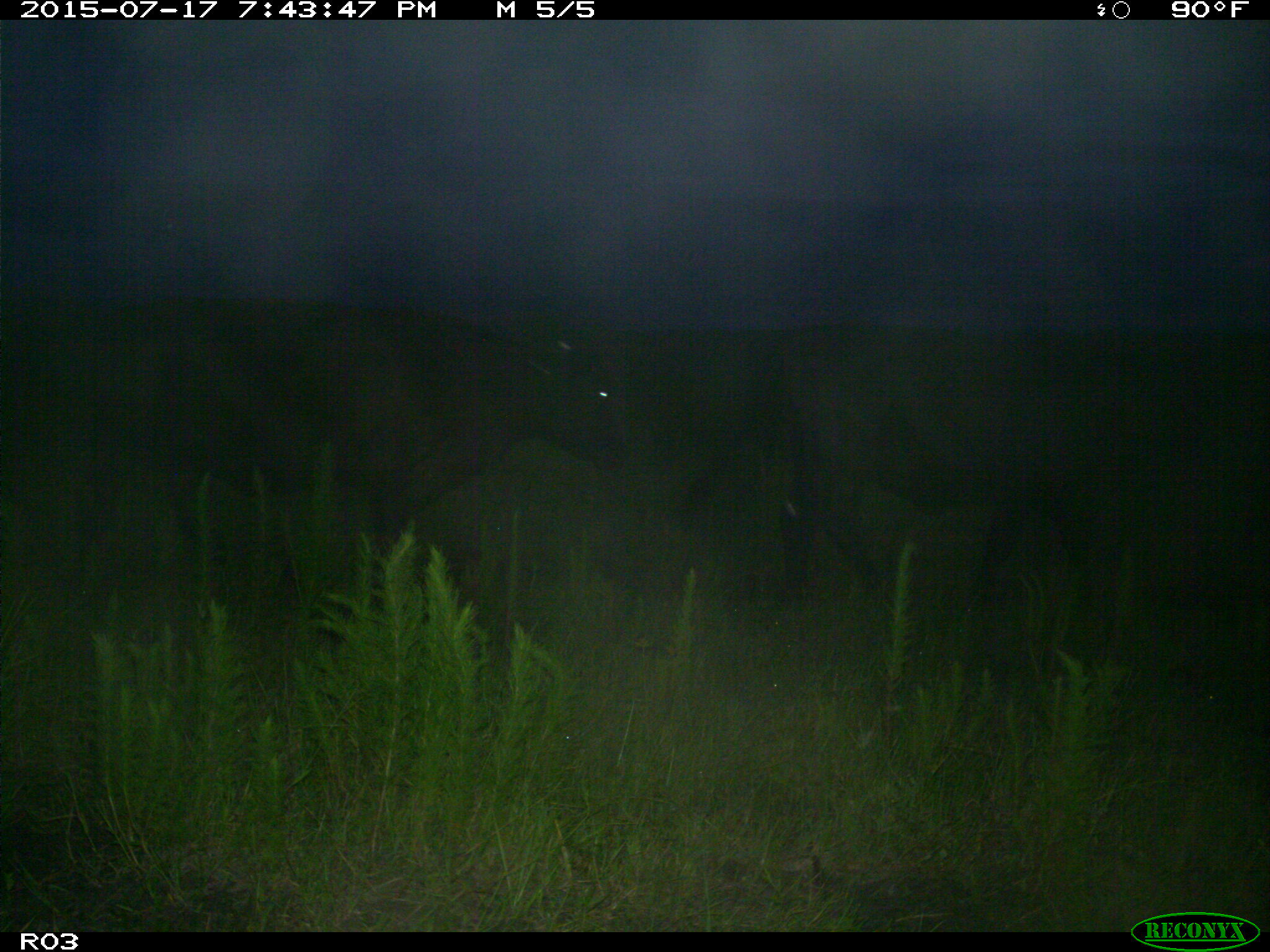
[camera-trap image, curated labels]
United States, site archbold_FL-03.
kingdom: Animalia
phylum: Chordata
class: Mammalia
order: Artiodactyla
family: Bovidae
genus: Bos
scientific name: Bos taurus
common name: domestic cow